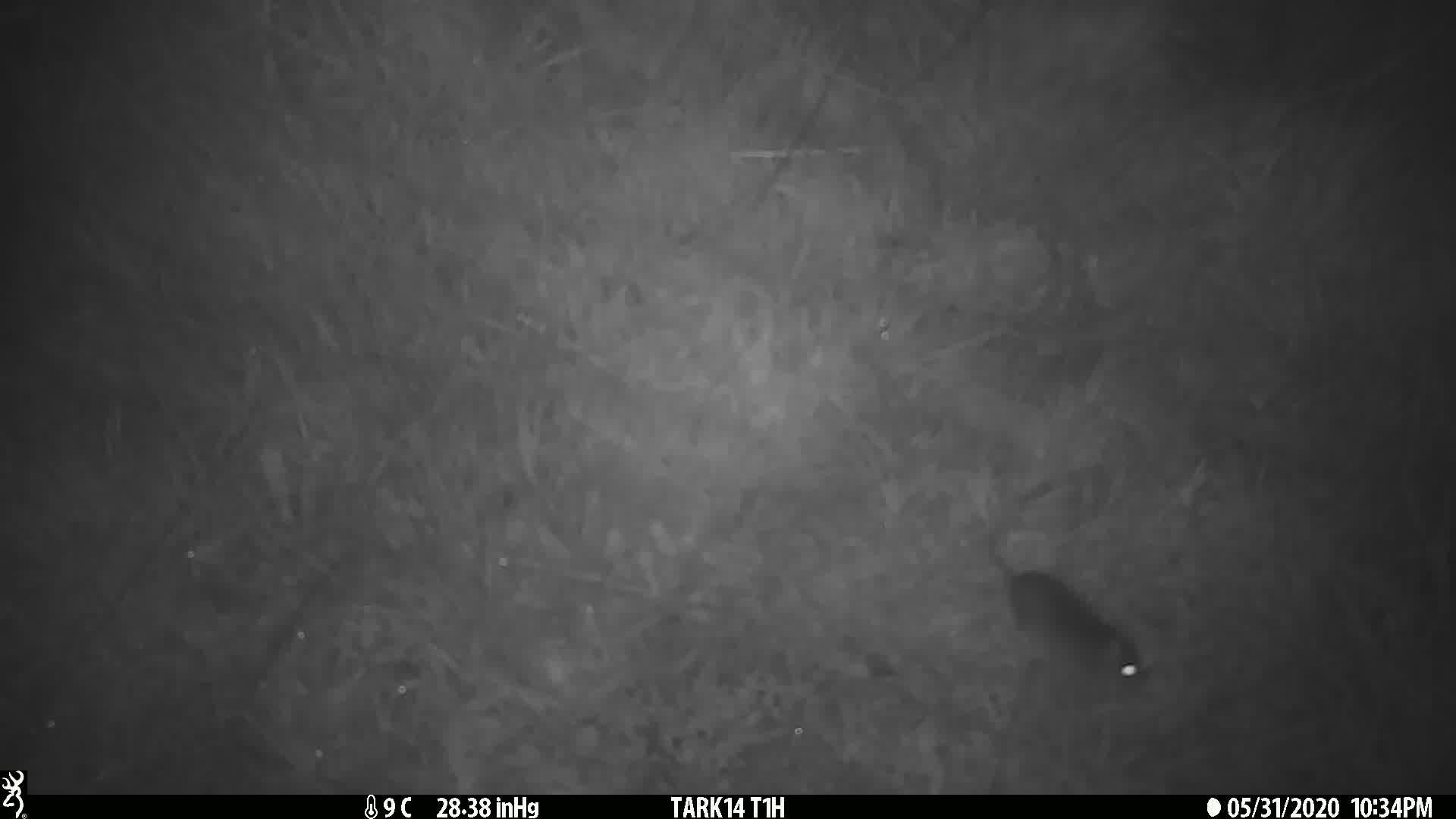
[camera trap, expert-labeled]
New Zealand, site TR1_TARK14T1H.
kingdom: Animalia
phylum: Chordata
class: Mammalia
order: Rodentia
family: Muridae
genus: Mus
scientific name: Mus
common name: mouse